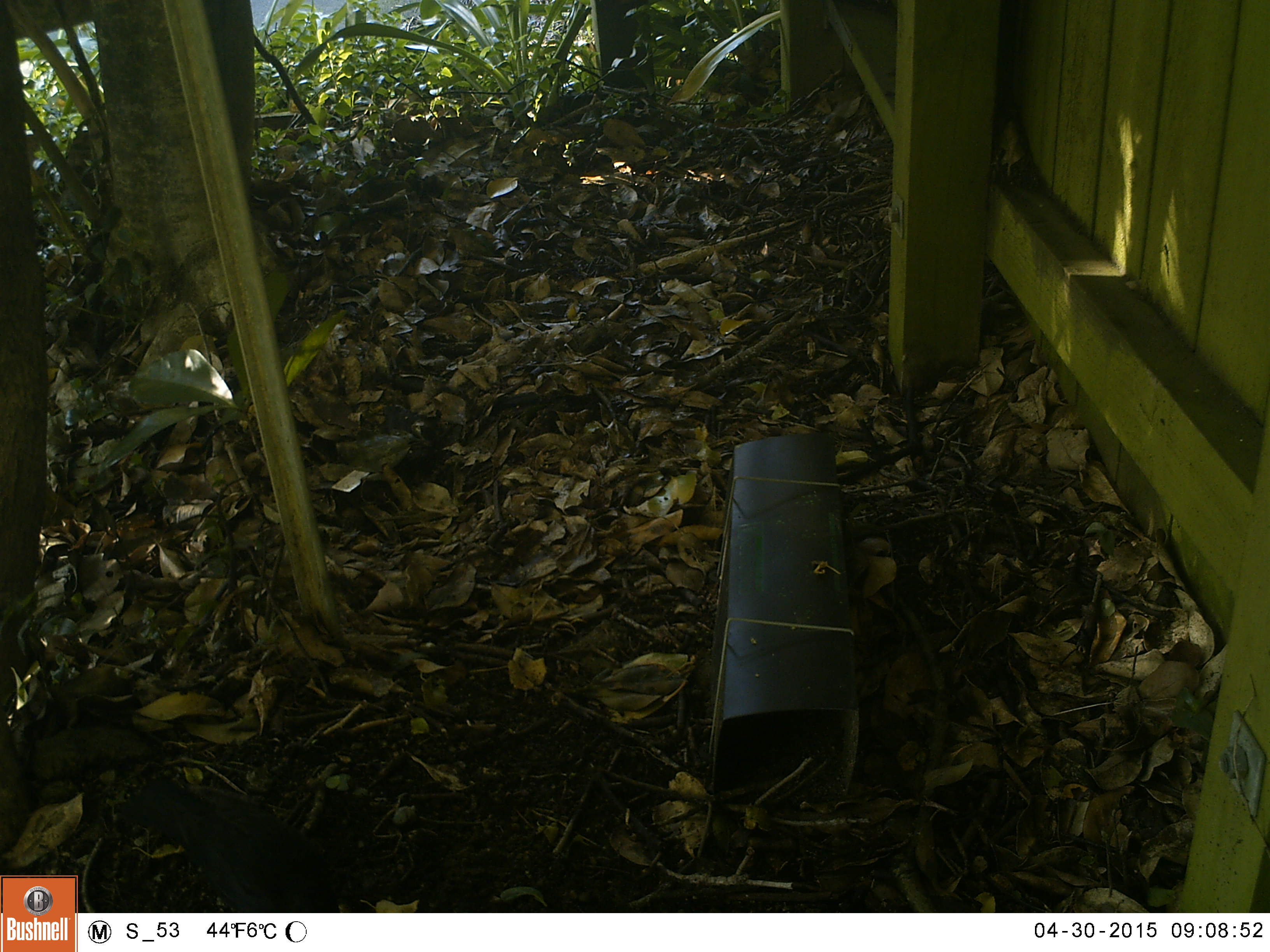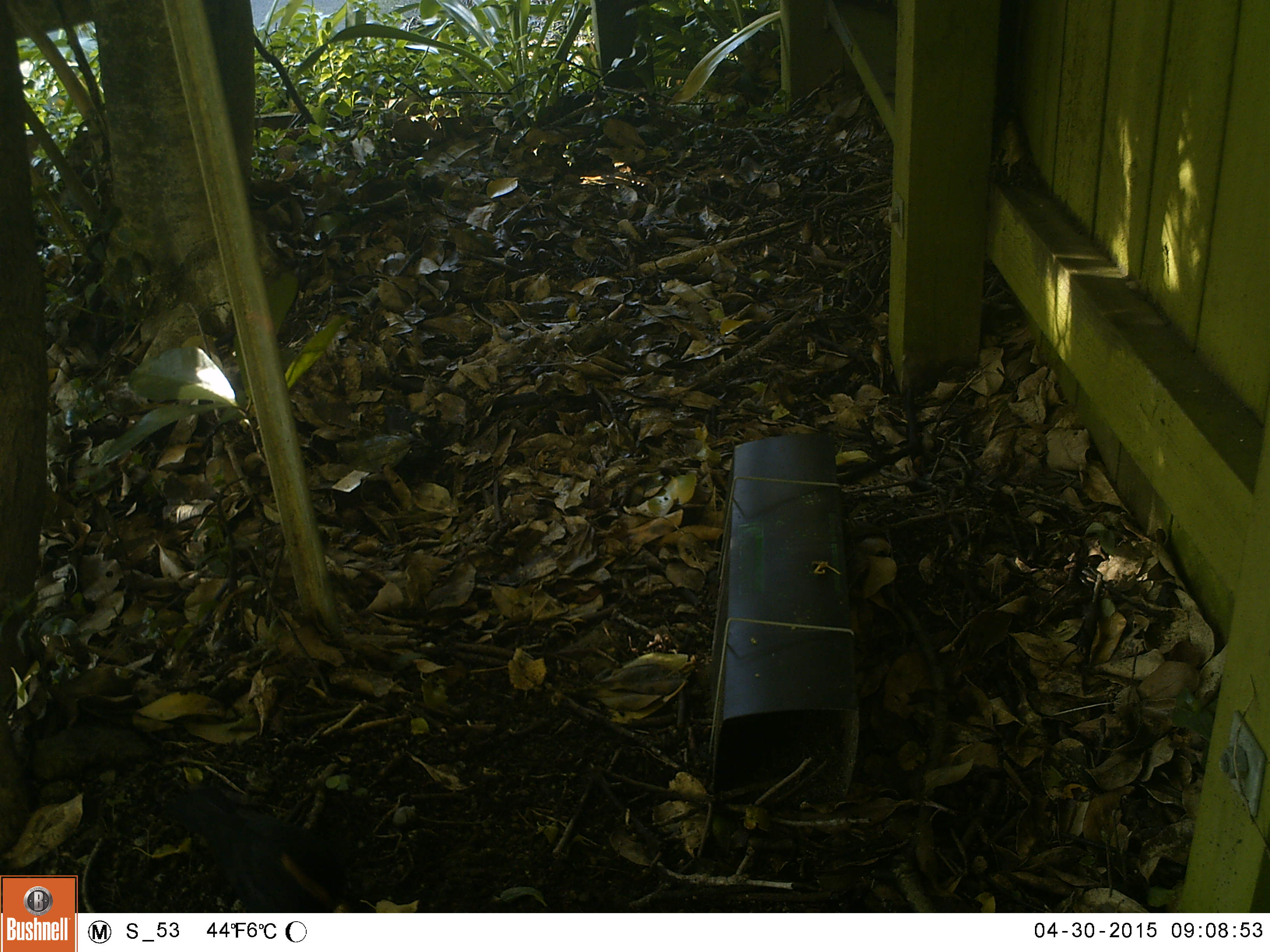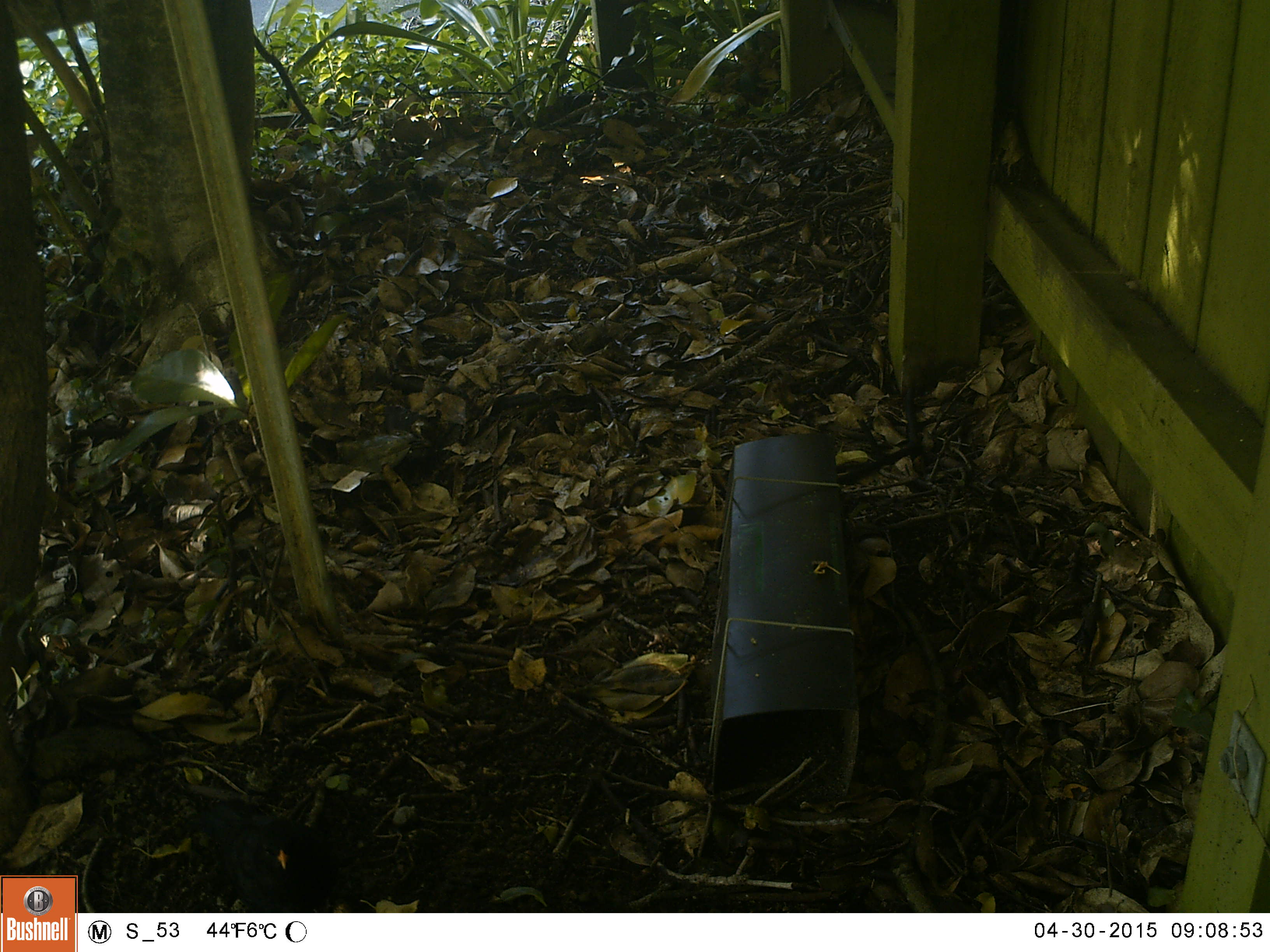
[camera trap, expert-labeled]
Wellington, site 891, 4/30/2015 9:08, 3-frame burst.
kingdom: Animalia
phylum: Chordata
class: Aves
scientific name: Aves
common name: bird